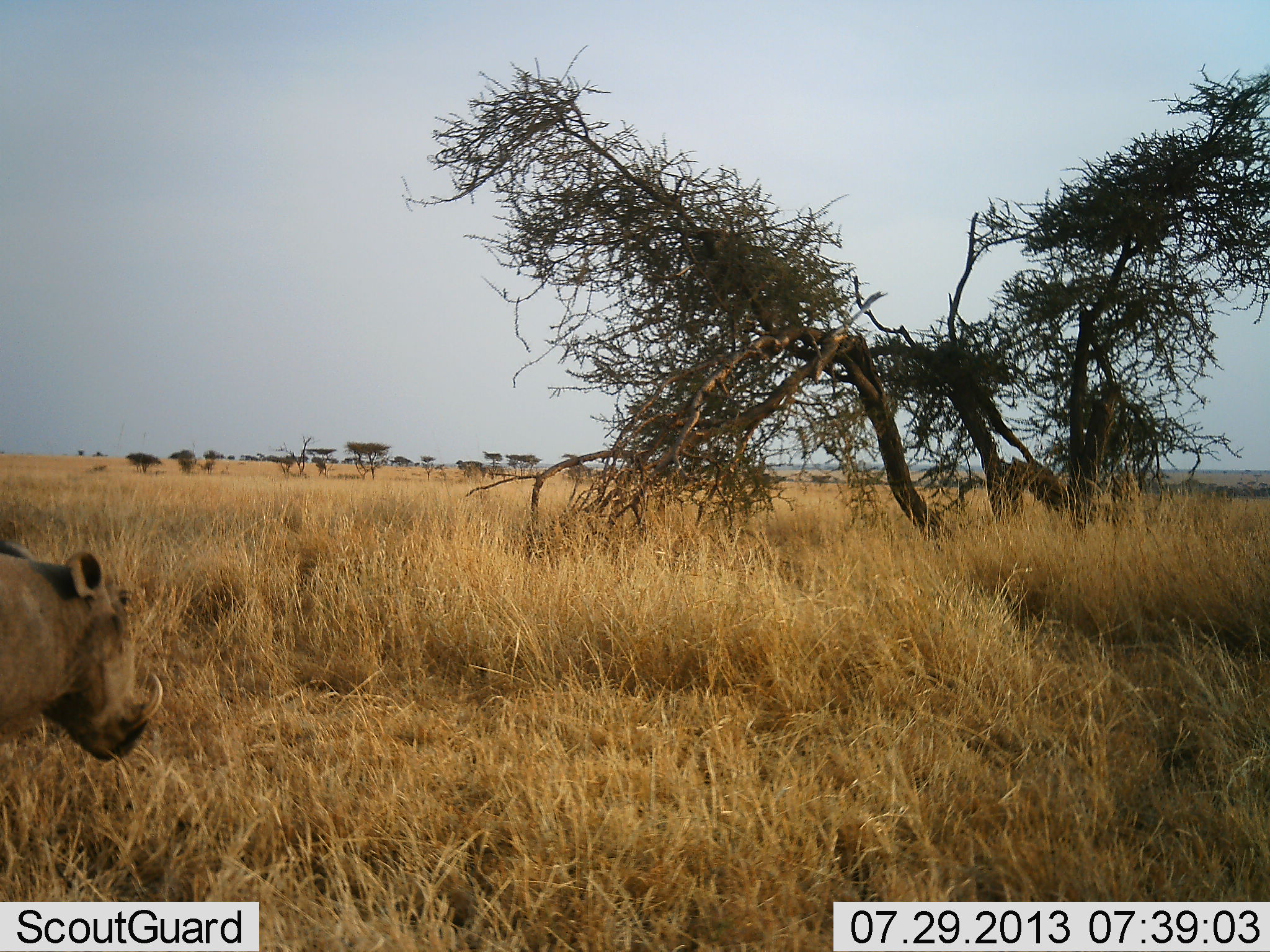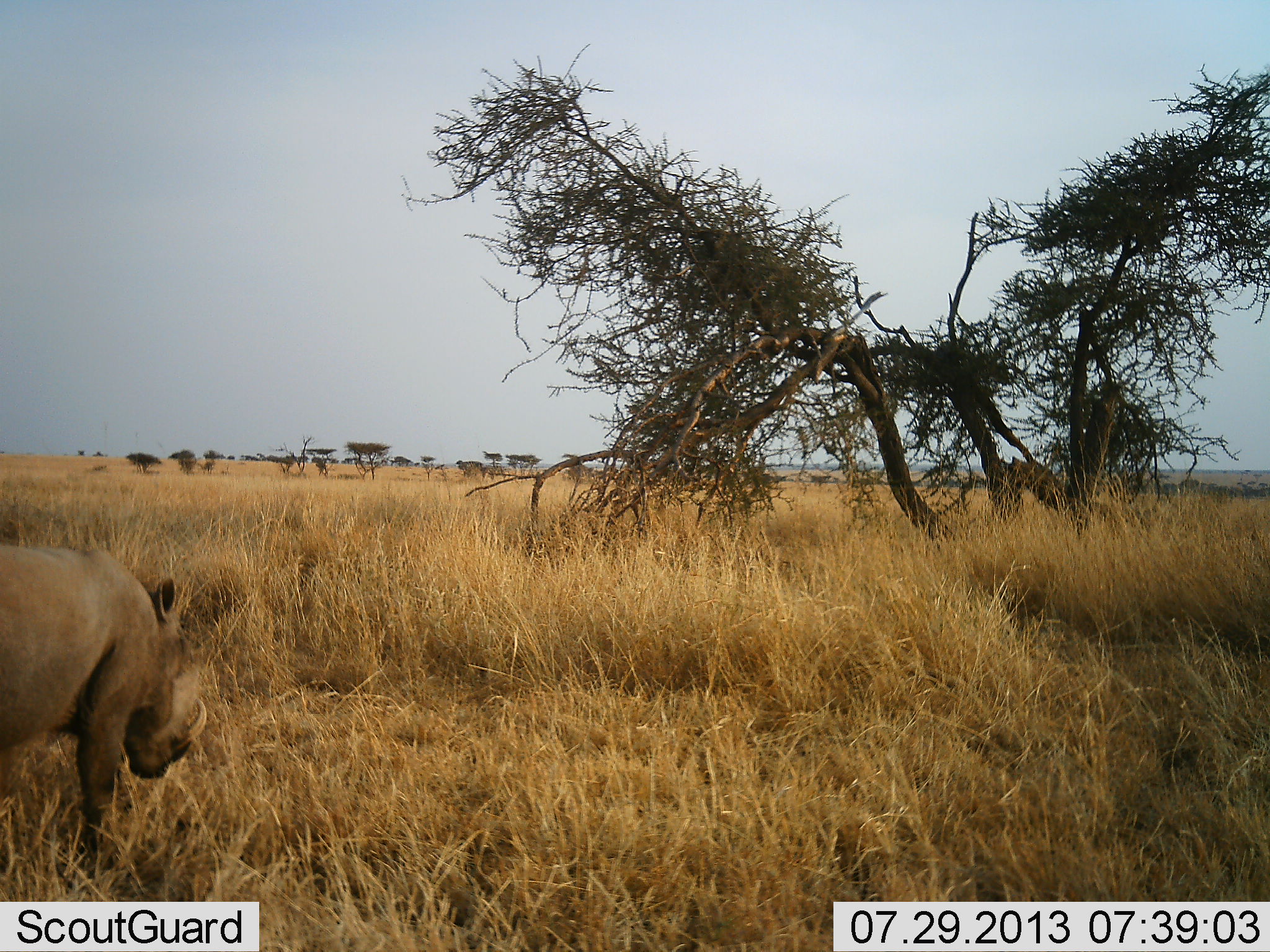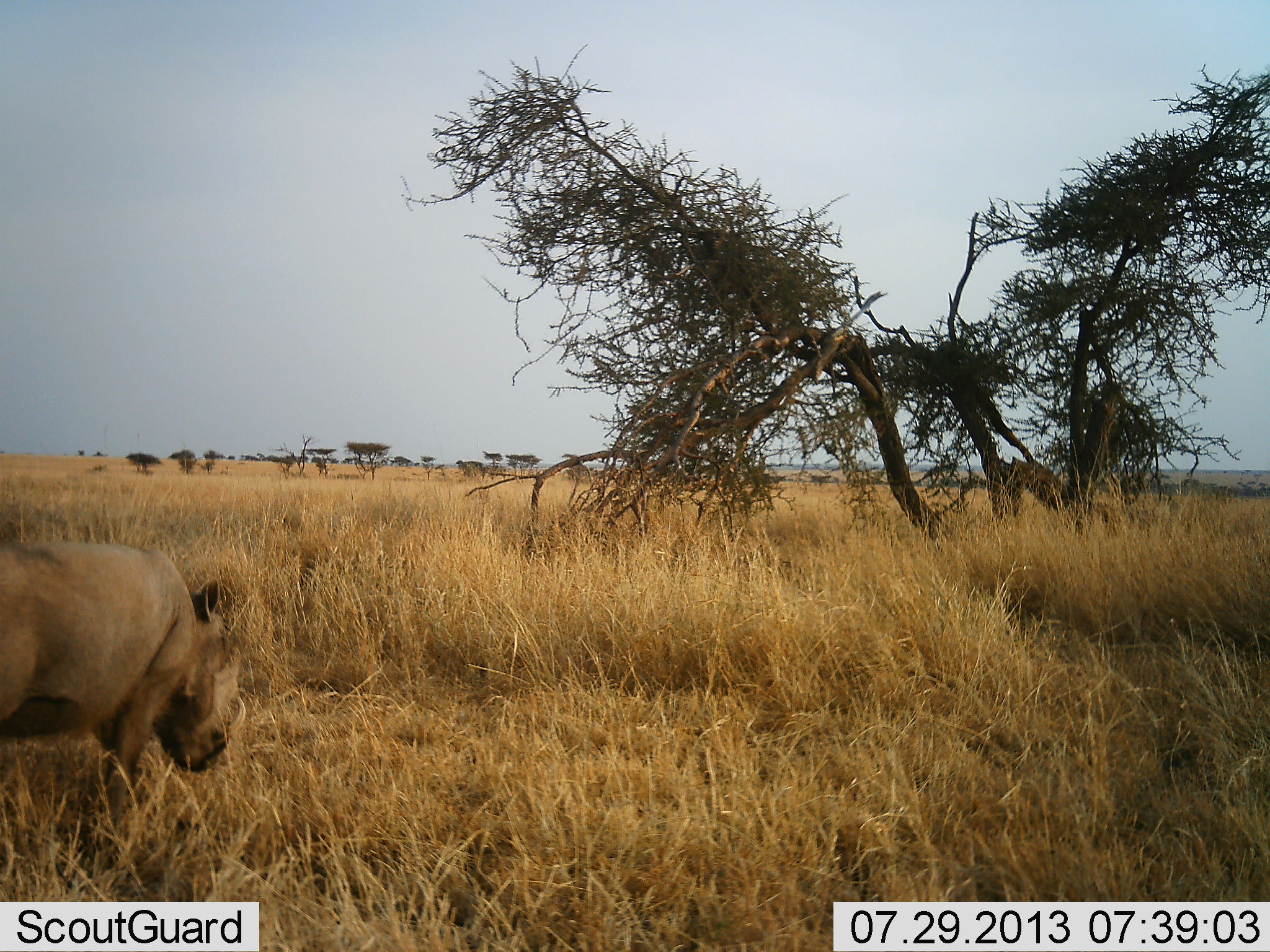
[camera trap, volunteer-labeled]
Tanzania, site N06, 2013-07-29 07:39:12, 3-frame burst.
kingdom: Animalia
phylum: Chordata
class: Mammalia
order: Artiodactyla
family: Suidae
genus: Phacochoerus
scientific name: Phacochoerus africanus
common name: warthog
Warthog (Phacochoerus africanus), count 1. Behavior (volunteer vote fractions): standing 4%, resting 0%, moving 100%, interacting 0%. Young present (vote fraction): 0%. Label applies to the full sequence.